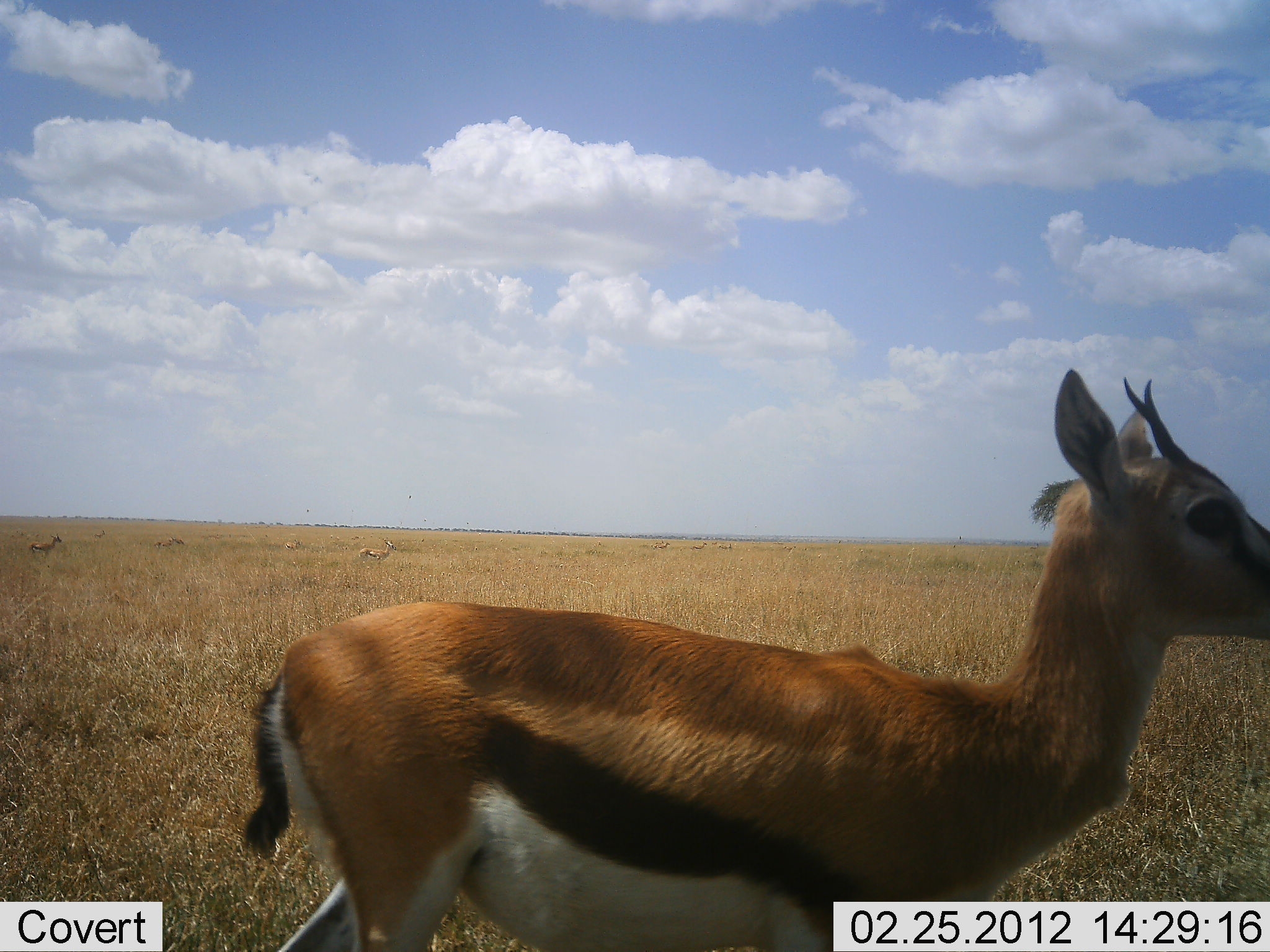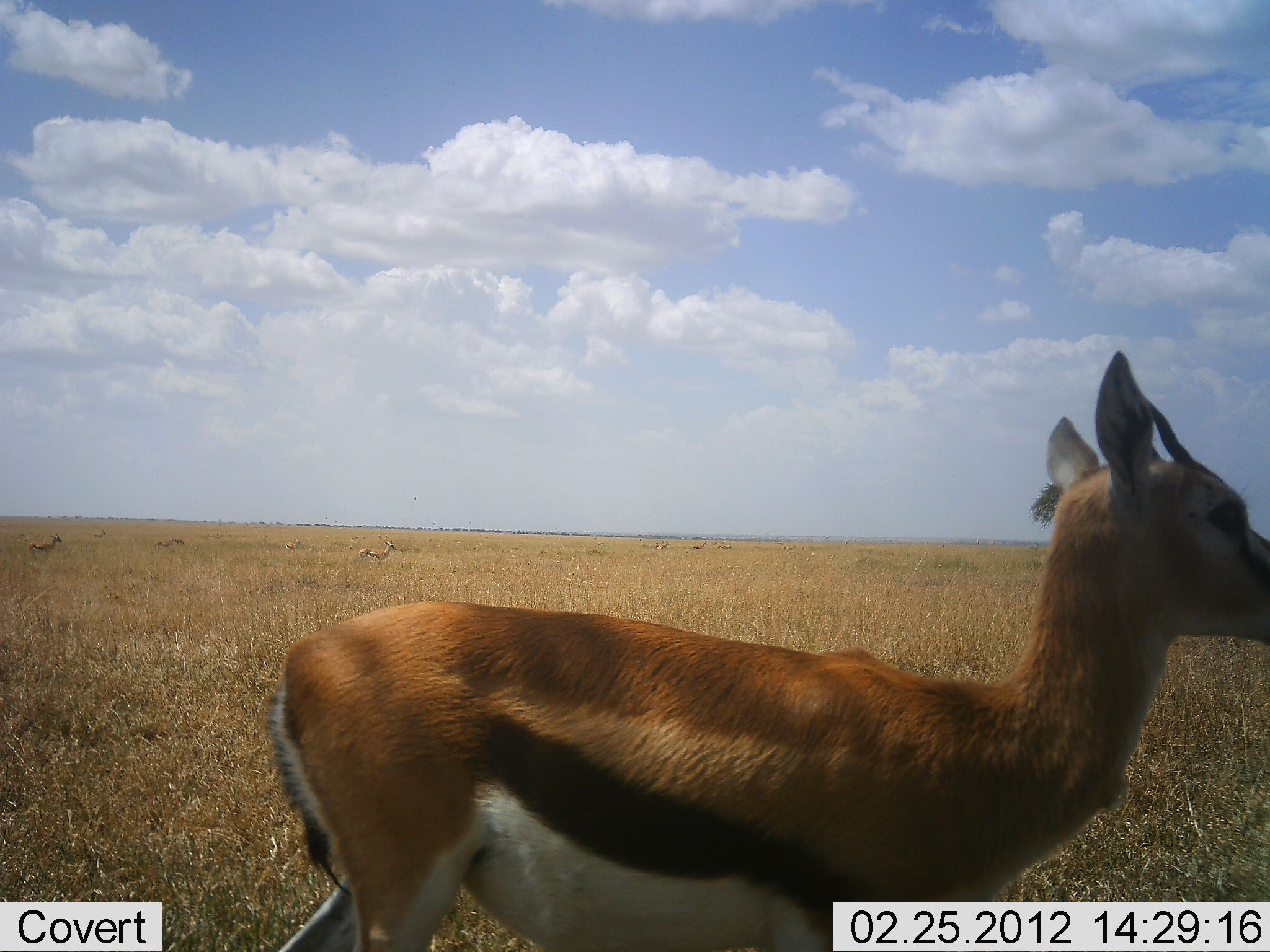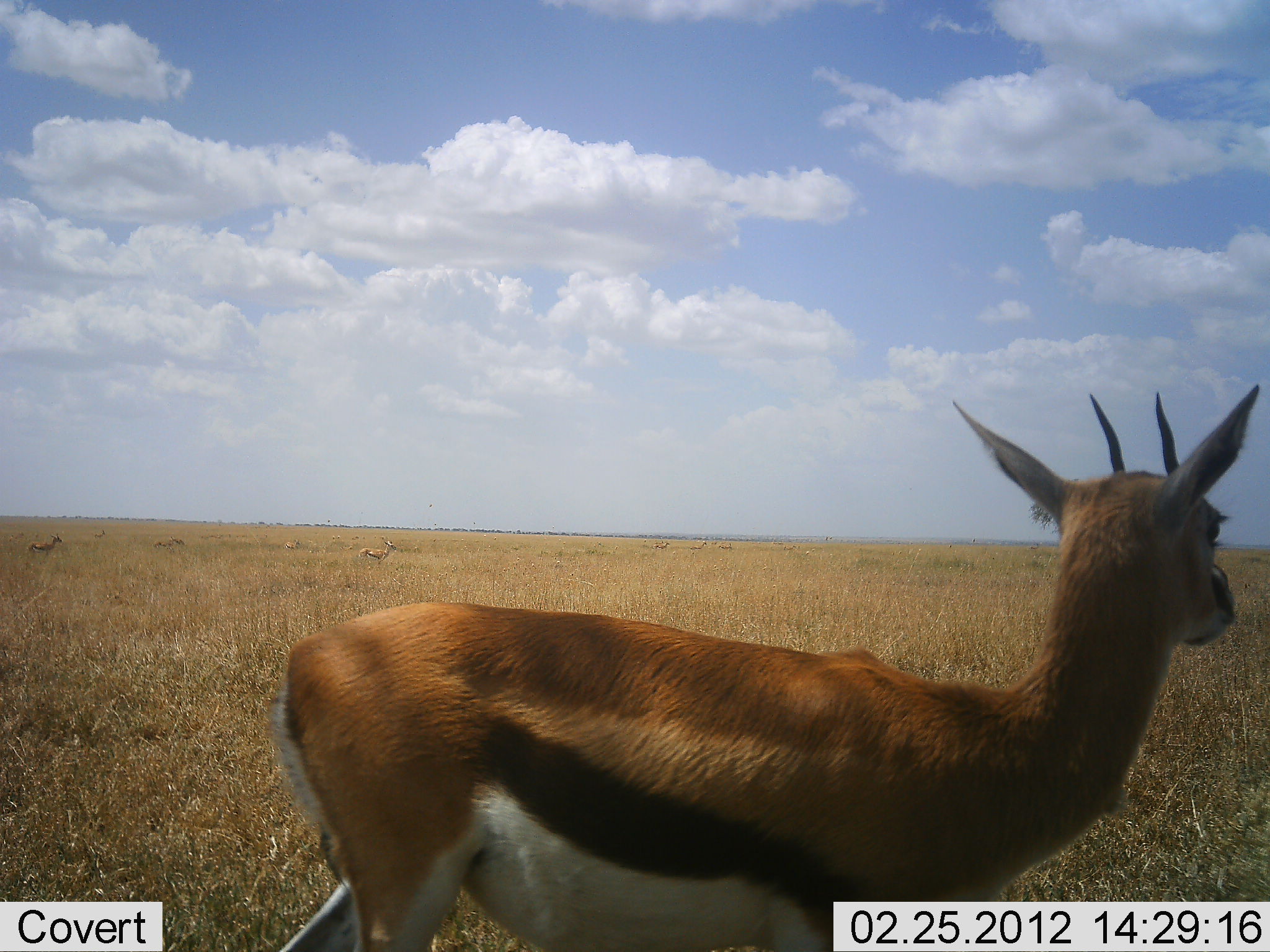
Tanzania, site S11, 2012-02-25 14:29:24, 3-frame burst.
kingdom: Animalia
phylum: Chordata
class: Mammalia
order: Artiodactyla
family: Bovidae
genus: Eudorcas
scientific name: Eudorcas thomsonii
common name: thomson's gazelle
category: gazellethomsons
Gazellethomsons (thomson's gazelle) (Eudorcas thomsonii), count 1. Behavior (volunteer vote fractions): standing 96%, resting 0%, moving 13%, interacting 0%. Young present (vote fraction): 9%. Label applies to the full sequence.